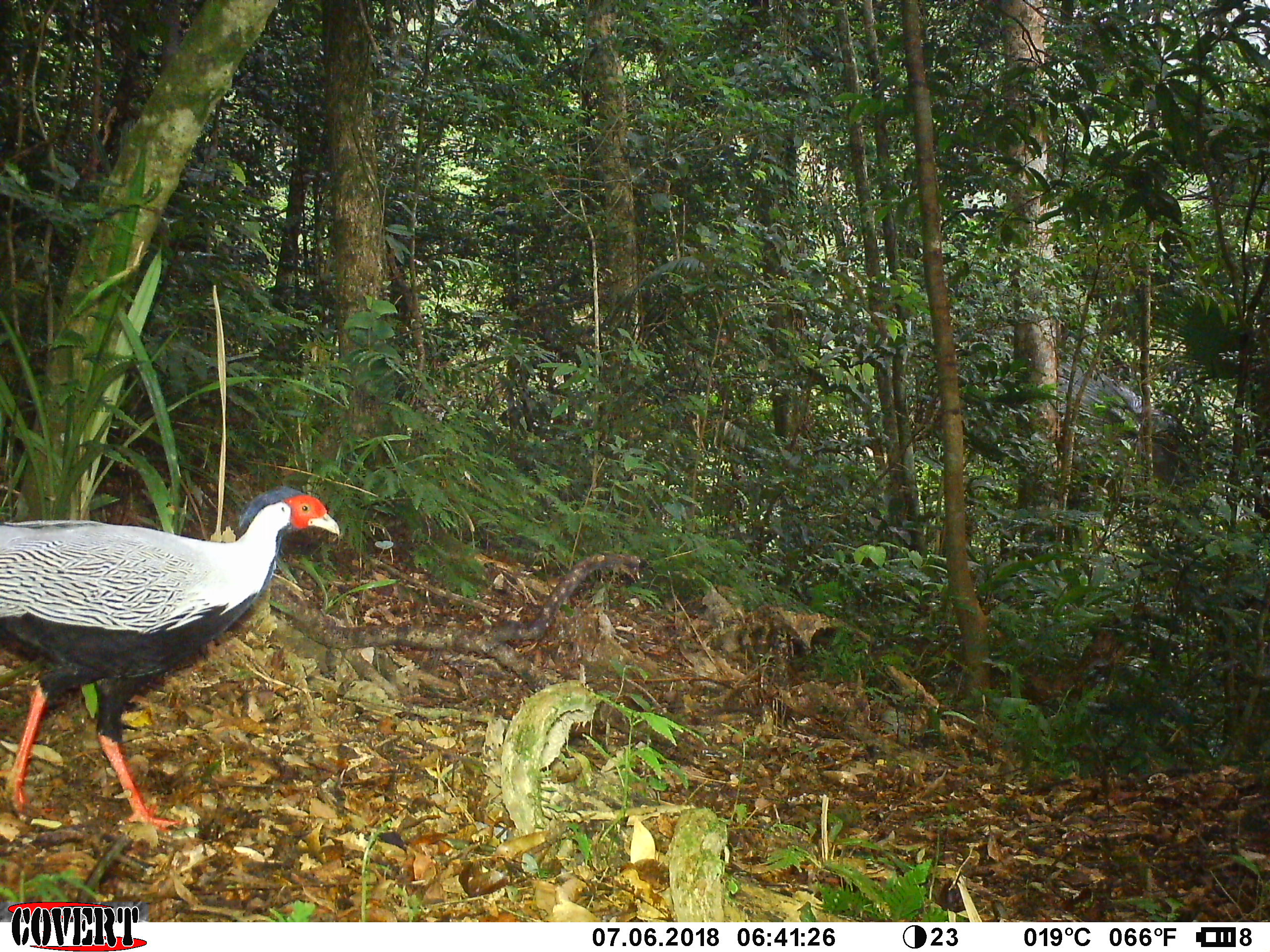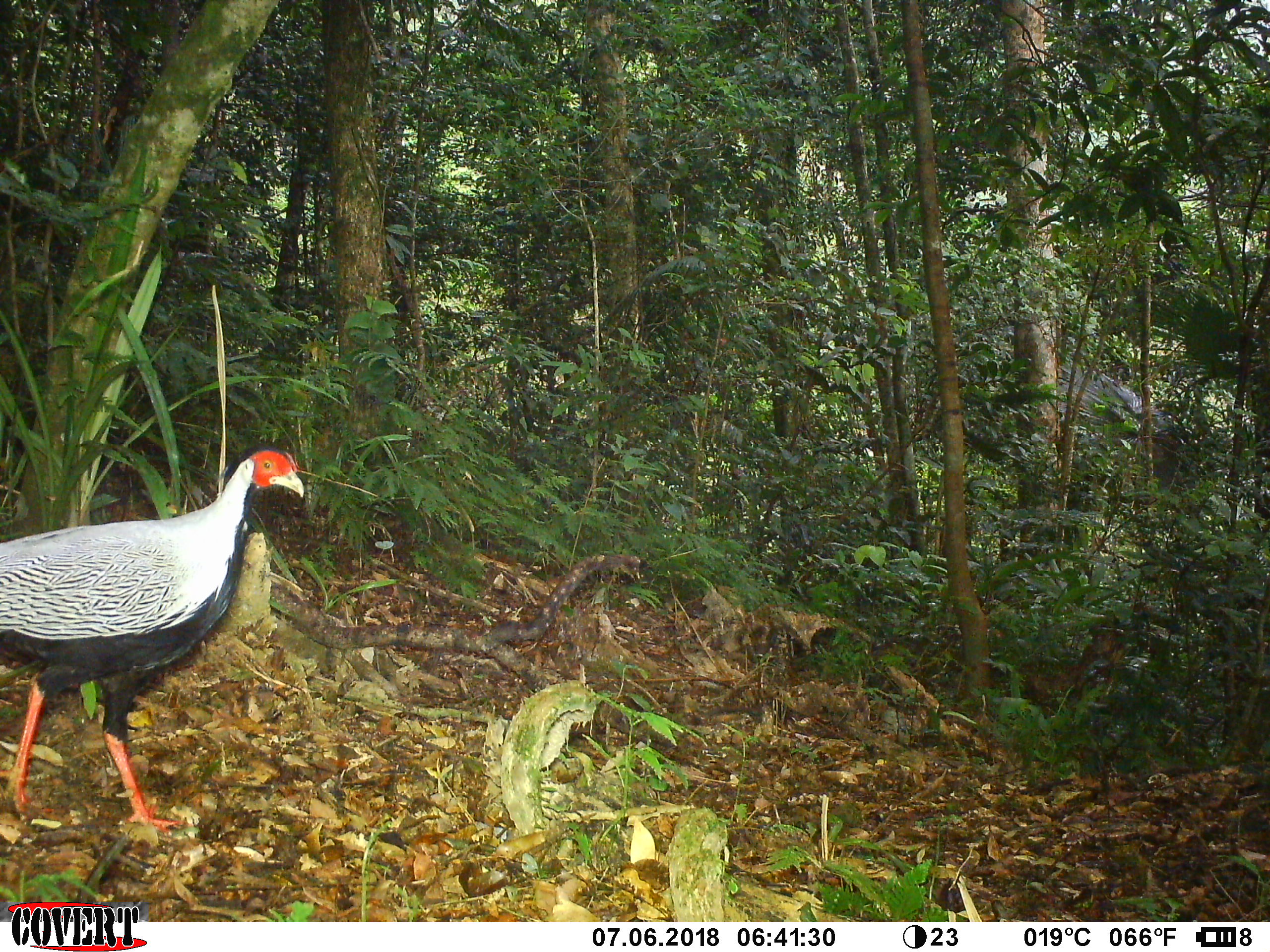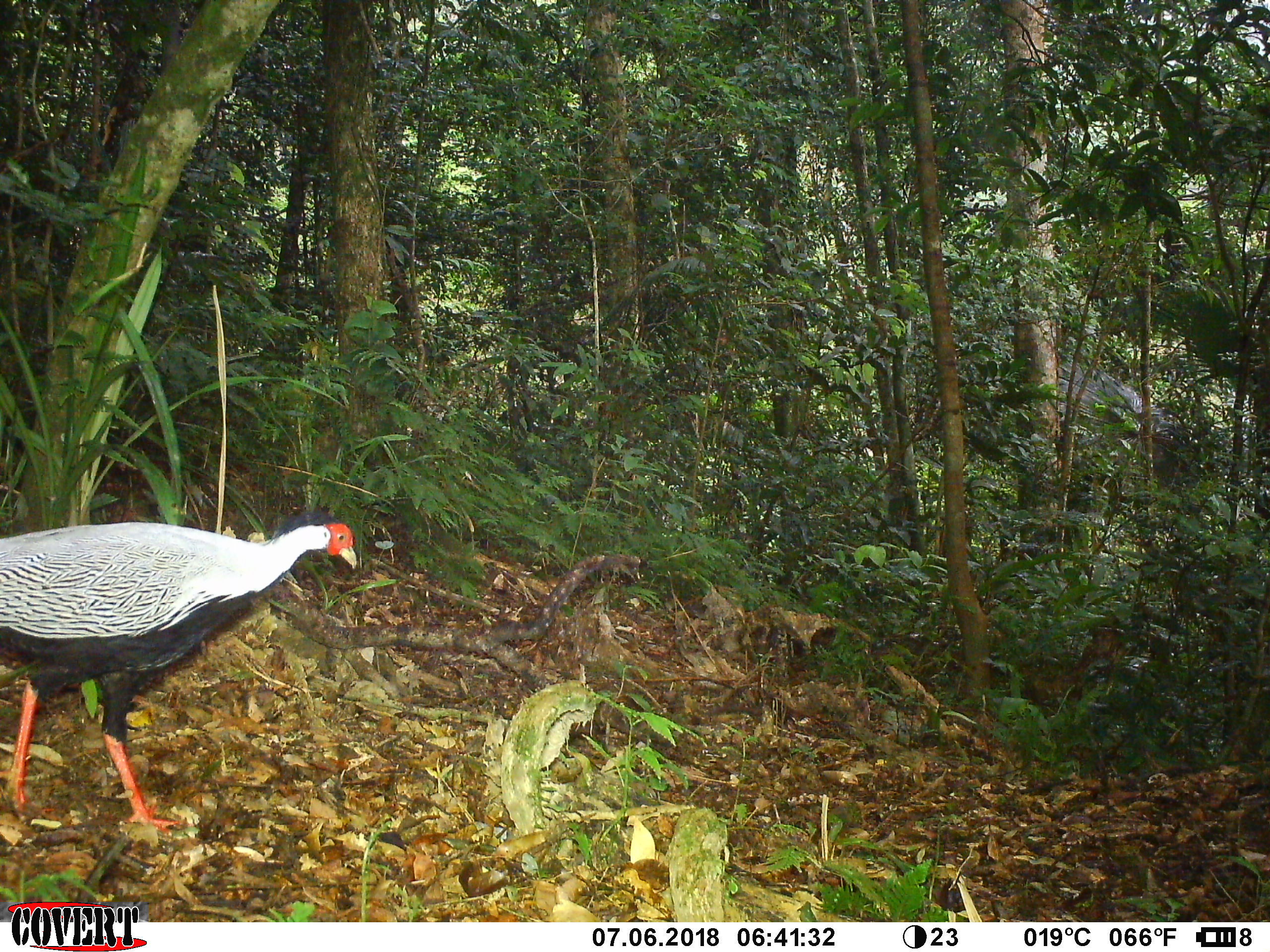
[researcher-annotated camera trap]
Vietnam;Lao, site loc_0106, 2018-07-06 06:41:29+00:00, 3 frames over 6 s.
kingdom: Animalia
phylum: Chordata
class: Aves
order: Galliformes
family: Phasianidae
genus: Lophura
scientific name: Lophura nycthemera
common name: silver pheasant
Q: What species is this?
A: Silver pheasant (Lophura nycthemera).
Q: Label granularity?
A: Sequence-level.